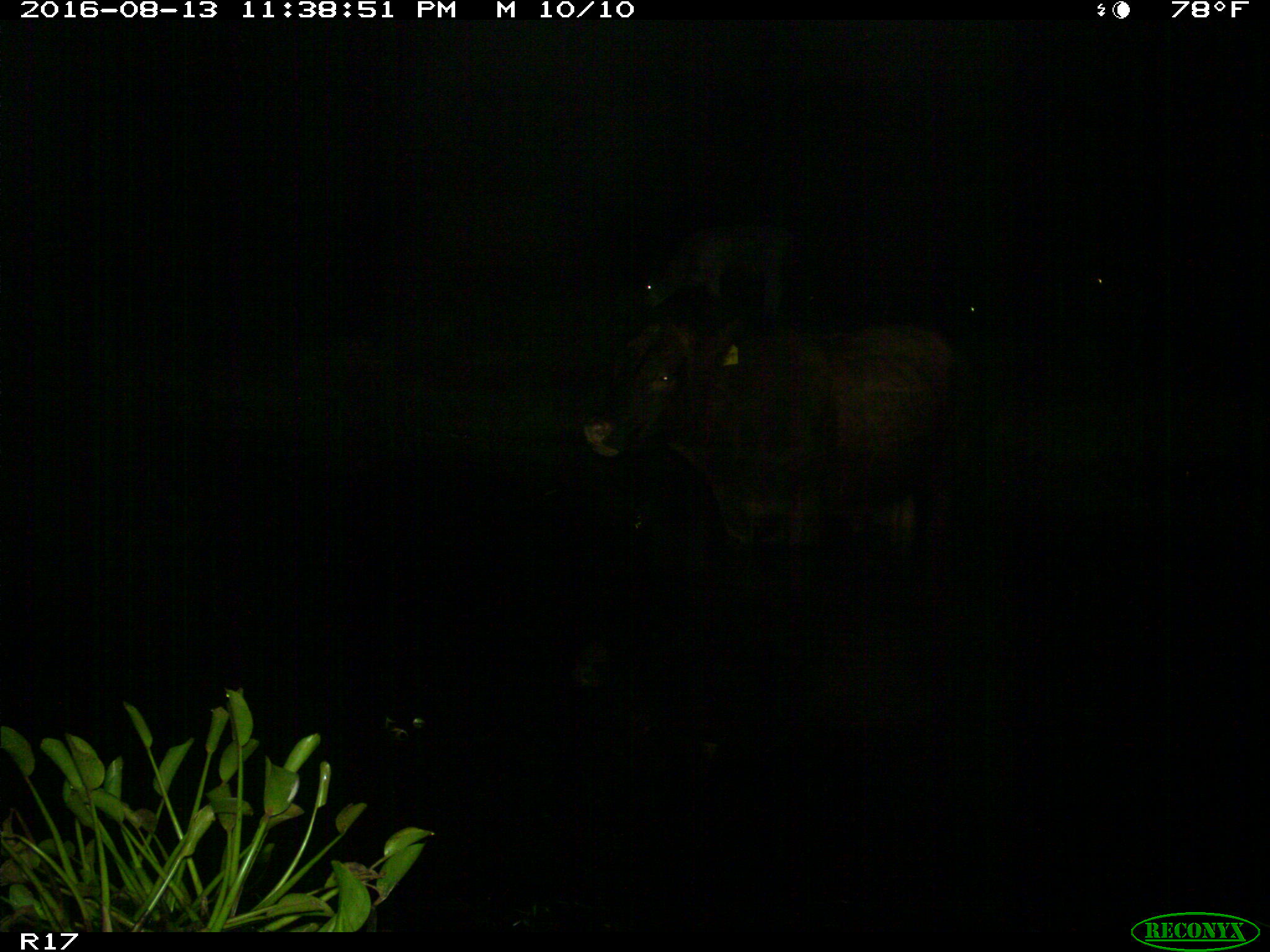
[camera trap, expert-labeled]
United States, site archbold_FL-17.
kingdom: Animalia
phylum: Chordata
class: Mammalia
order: Artiodactyla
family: Bovidae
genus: Bos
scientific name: Bos taurus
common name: domestic cow